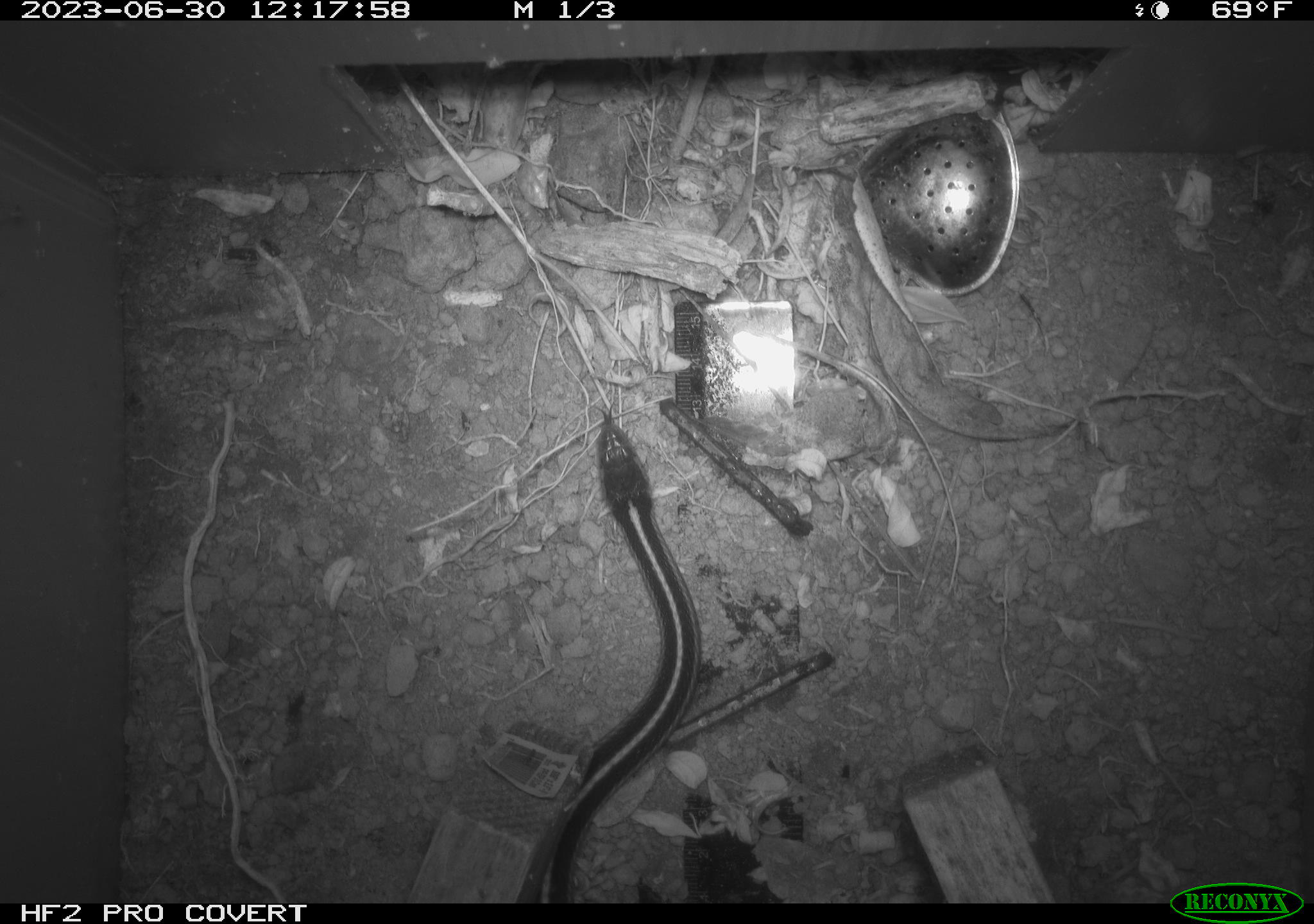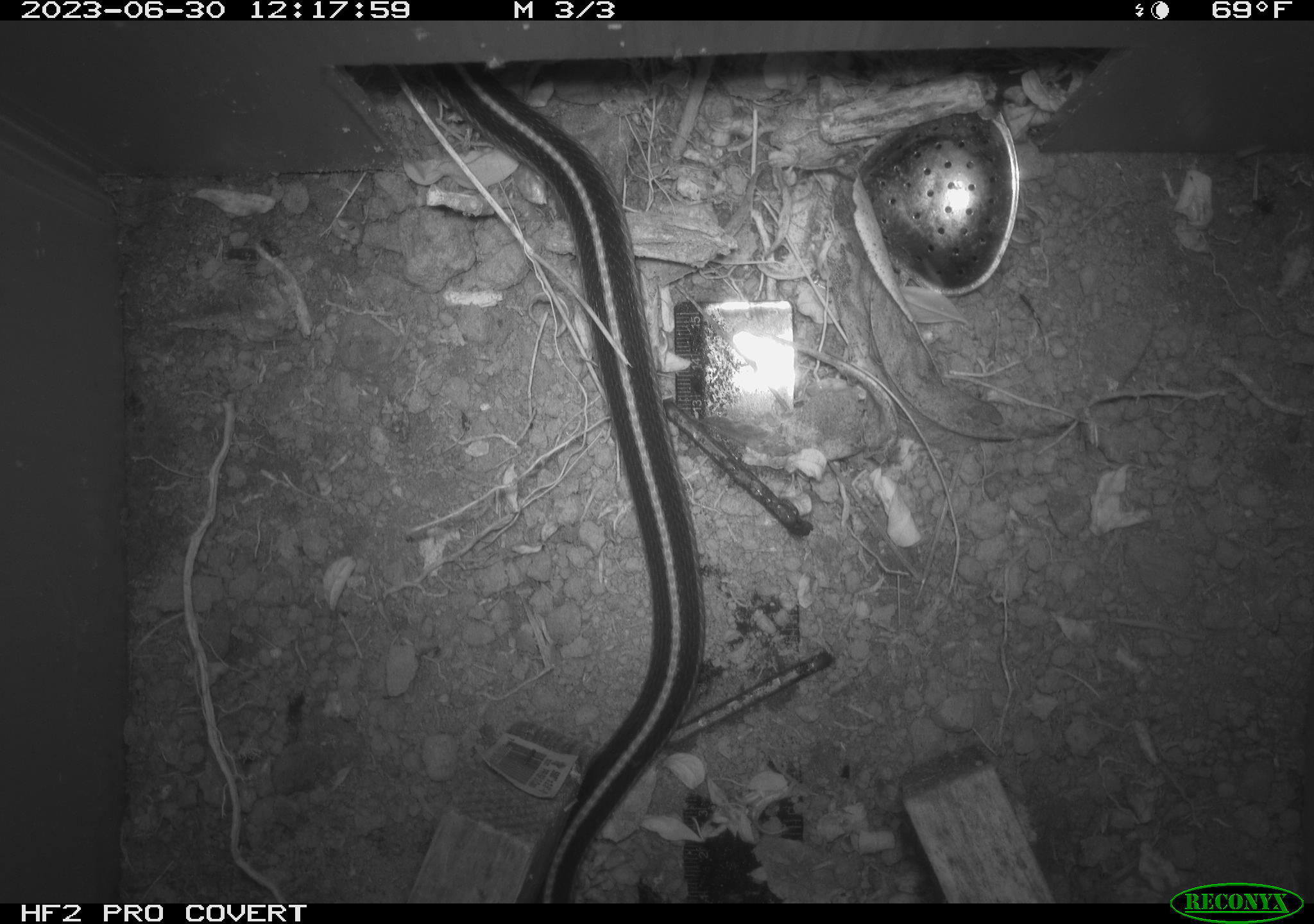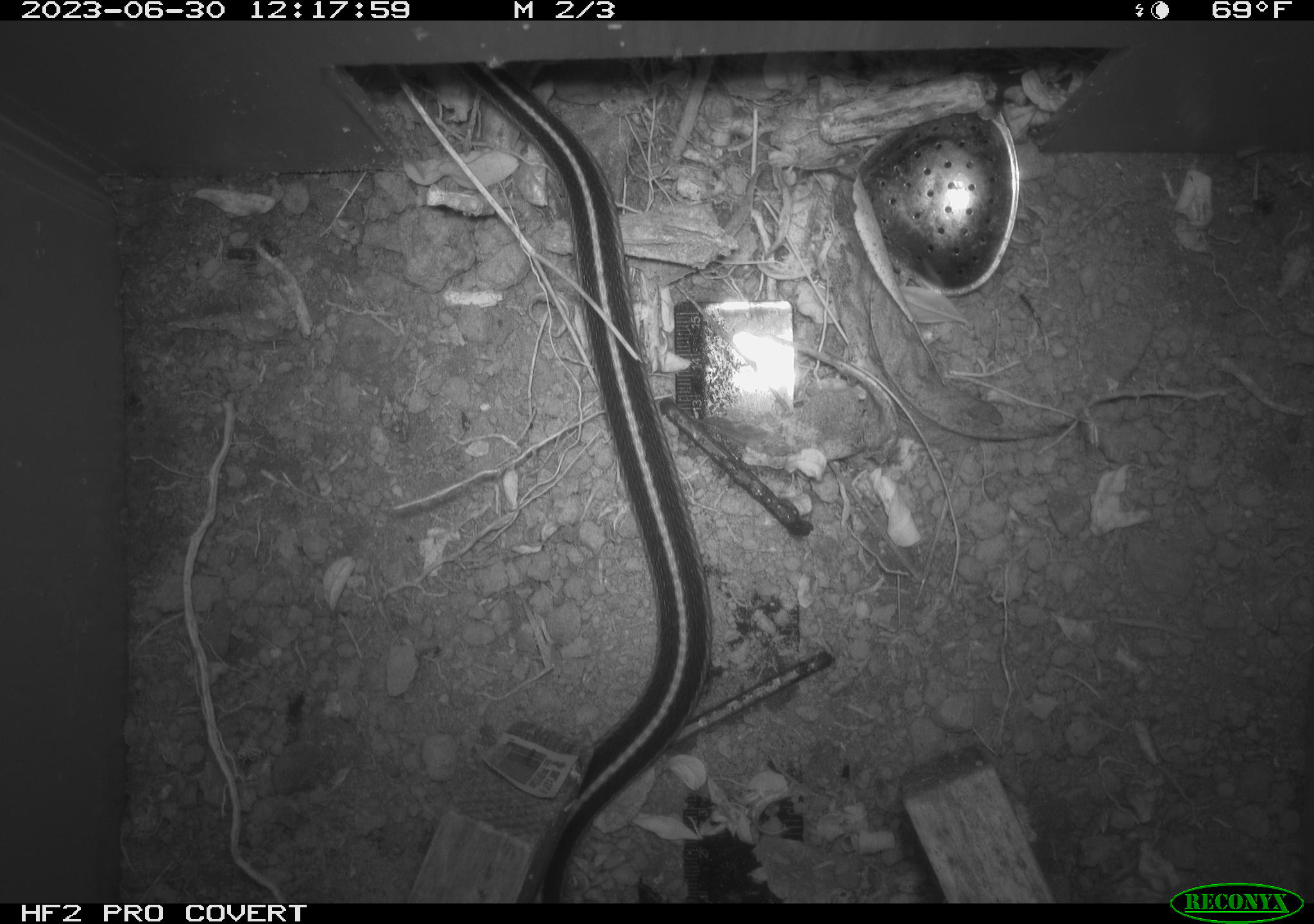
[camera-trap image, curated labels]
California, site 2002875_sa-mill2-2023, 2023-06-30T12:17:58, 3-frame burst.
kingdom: Animalia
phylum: Chordata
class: Reptilia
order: Squamata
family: Colubridae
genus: Thamnophis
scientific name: Thamnophis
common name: american gartersnakes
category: thamnophis species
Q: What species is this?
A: Thamnophis species (american gartersnakes) (Thamnophis).